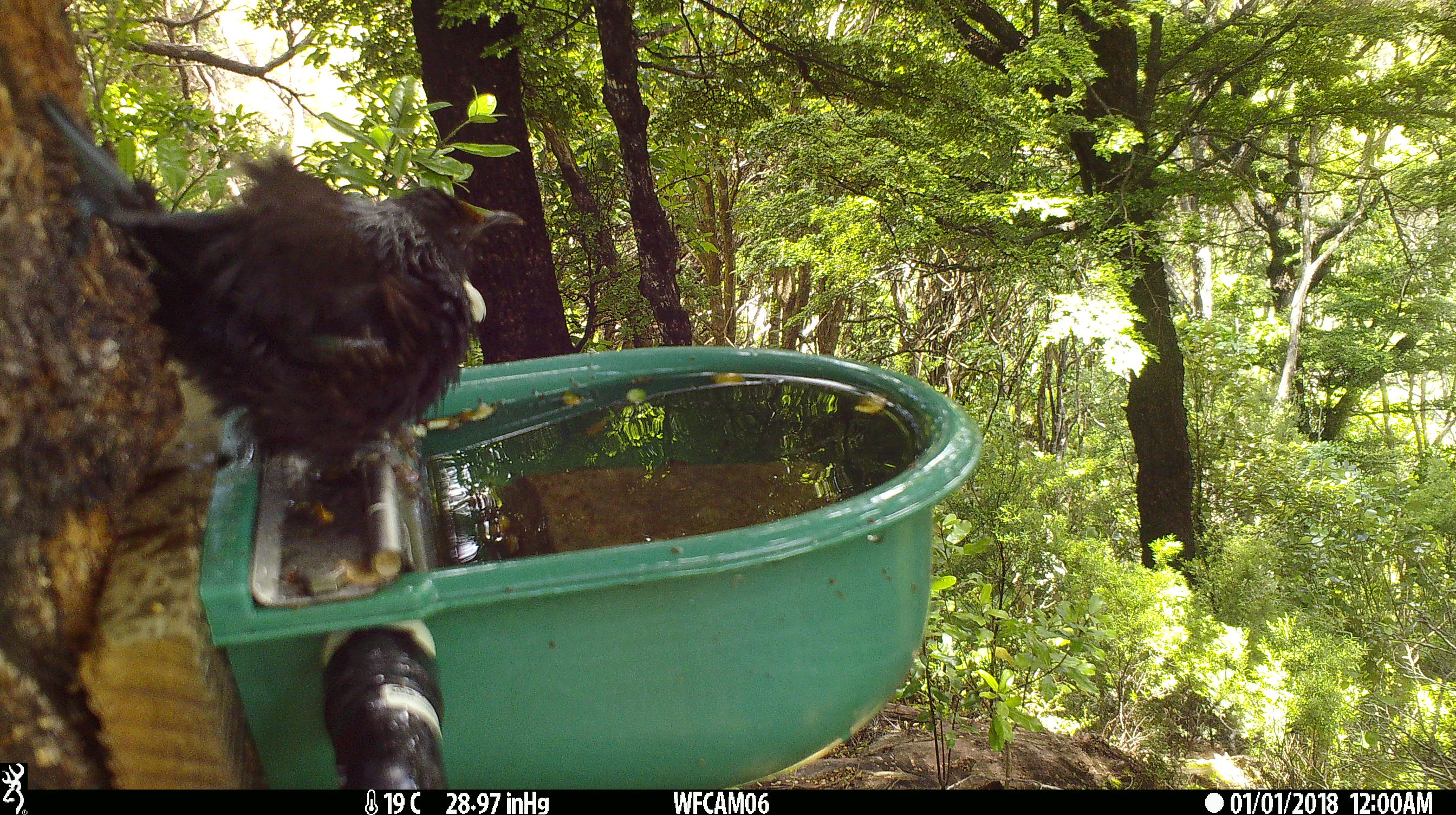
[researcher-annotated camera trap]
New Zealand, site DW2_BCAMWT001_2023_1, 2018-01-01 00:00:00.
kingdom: Animalia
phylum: Chordata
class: Aves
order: Passeriformes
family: Meliphagidae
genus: Prosthemadera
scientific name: Prosthemadera novaeseelandiae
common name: tui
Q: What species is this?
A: Tui (Prosthemadera novaeseelandiae).